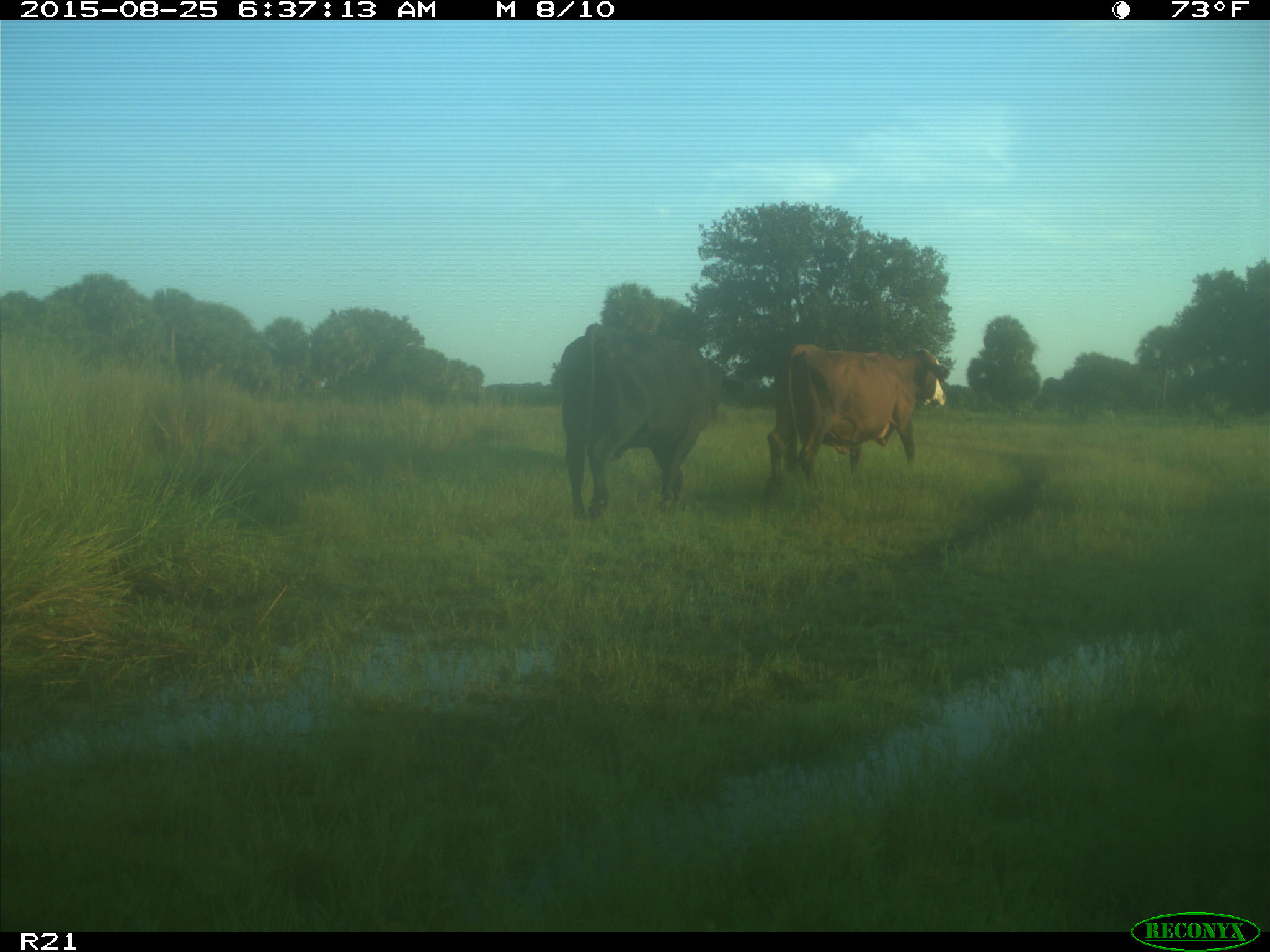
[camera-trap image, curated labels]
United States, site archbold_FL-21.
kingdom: Animalia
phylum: Chordata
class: Mammalia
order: Artiodactyla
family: Bovidae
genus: Bos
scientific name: Bos taurus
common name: domestic cow